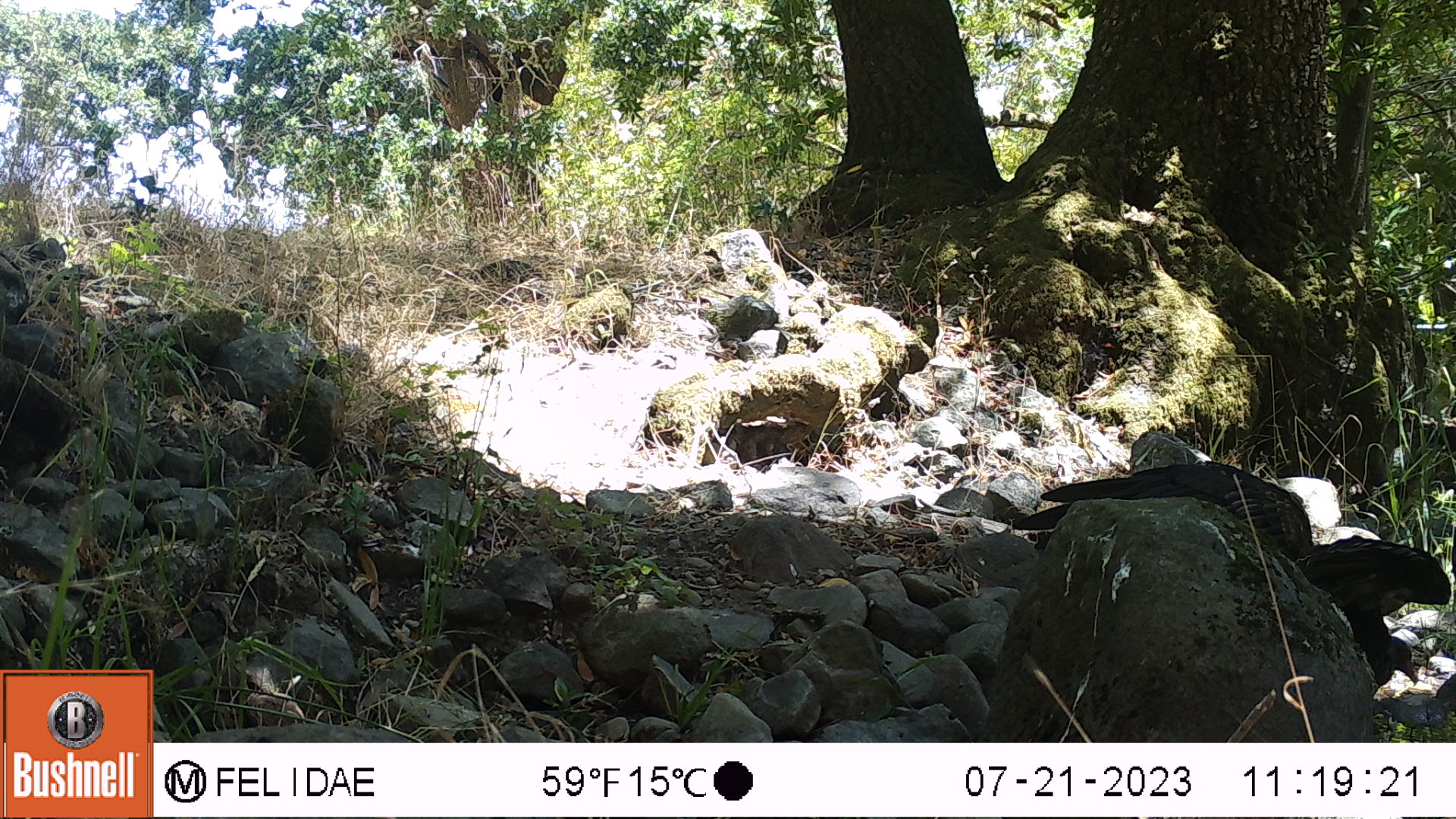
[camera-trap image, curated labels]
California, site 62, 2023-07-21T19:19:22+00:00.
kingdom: Animalia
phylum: Chordata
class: Aves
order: Cathartiformes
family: Cathartidae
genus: Cathartes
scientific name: Cathartes aura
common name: turkey vulture